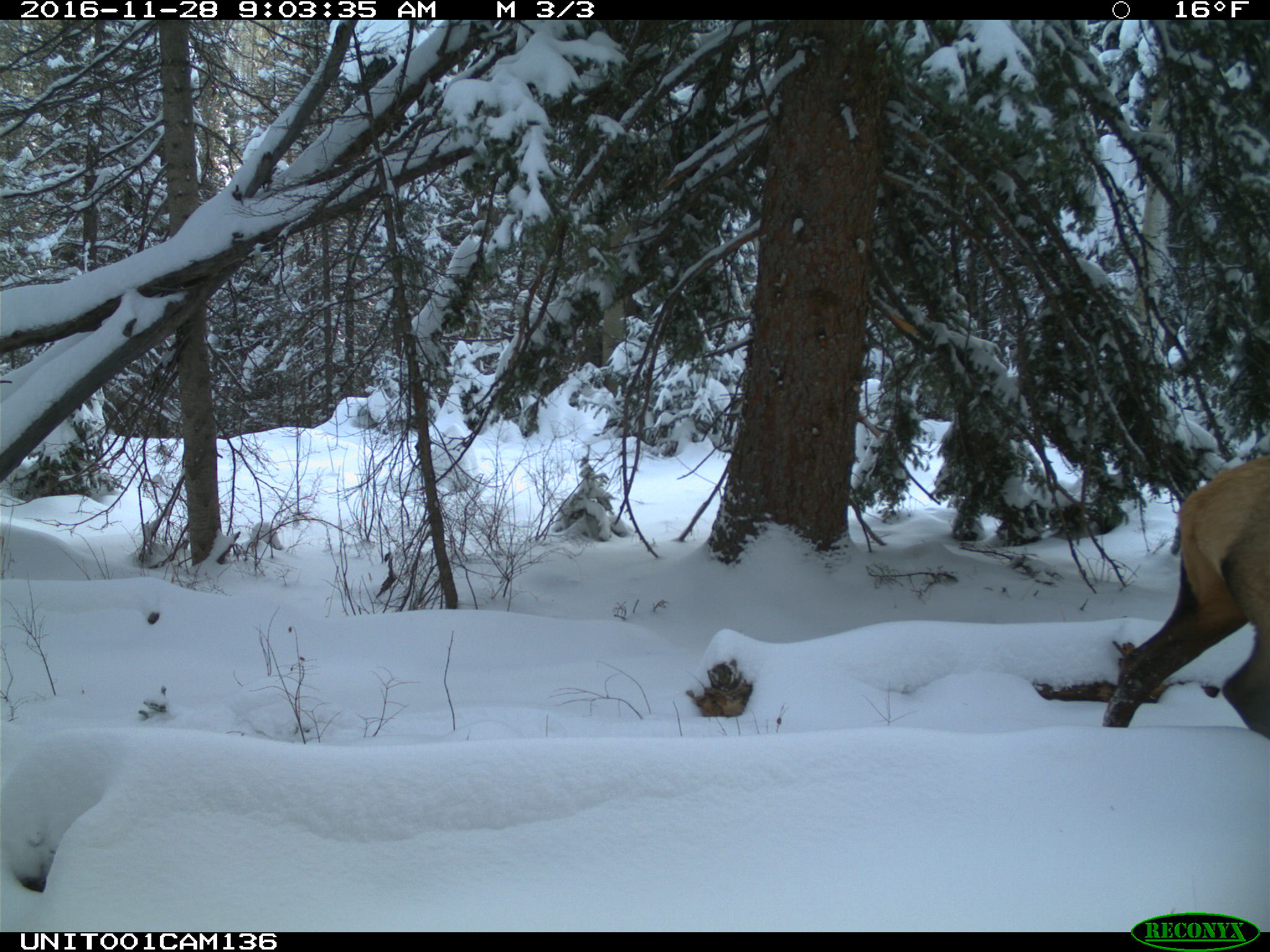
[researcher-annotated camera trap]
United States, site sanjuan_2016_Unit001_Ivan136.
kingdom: Animalia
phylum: Chordata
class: Mammalia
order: Artiodactyla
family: Cervidae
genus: Cervus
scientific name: Cervus elaphus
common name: red deer